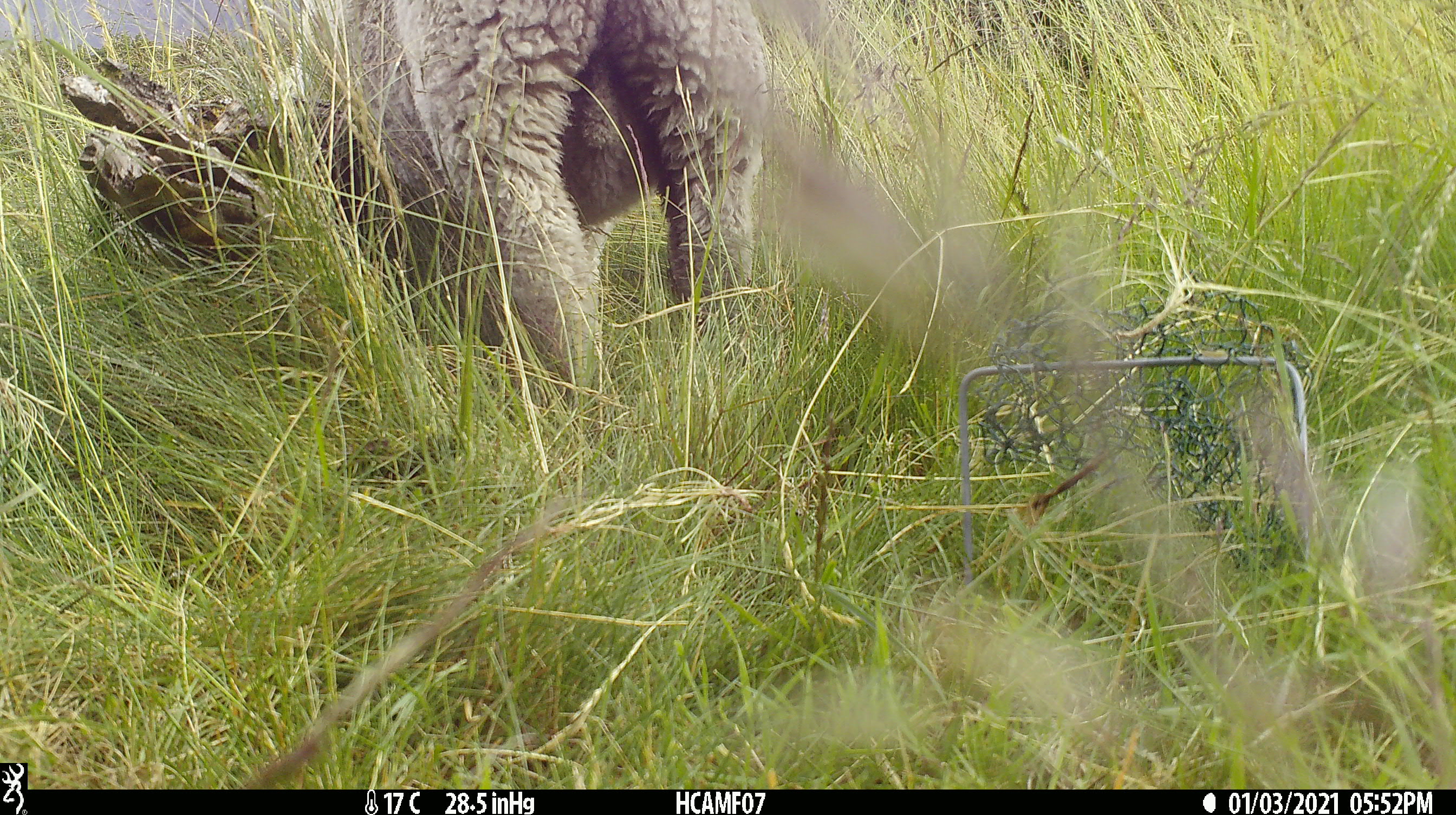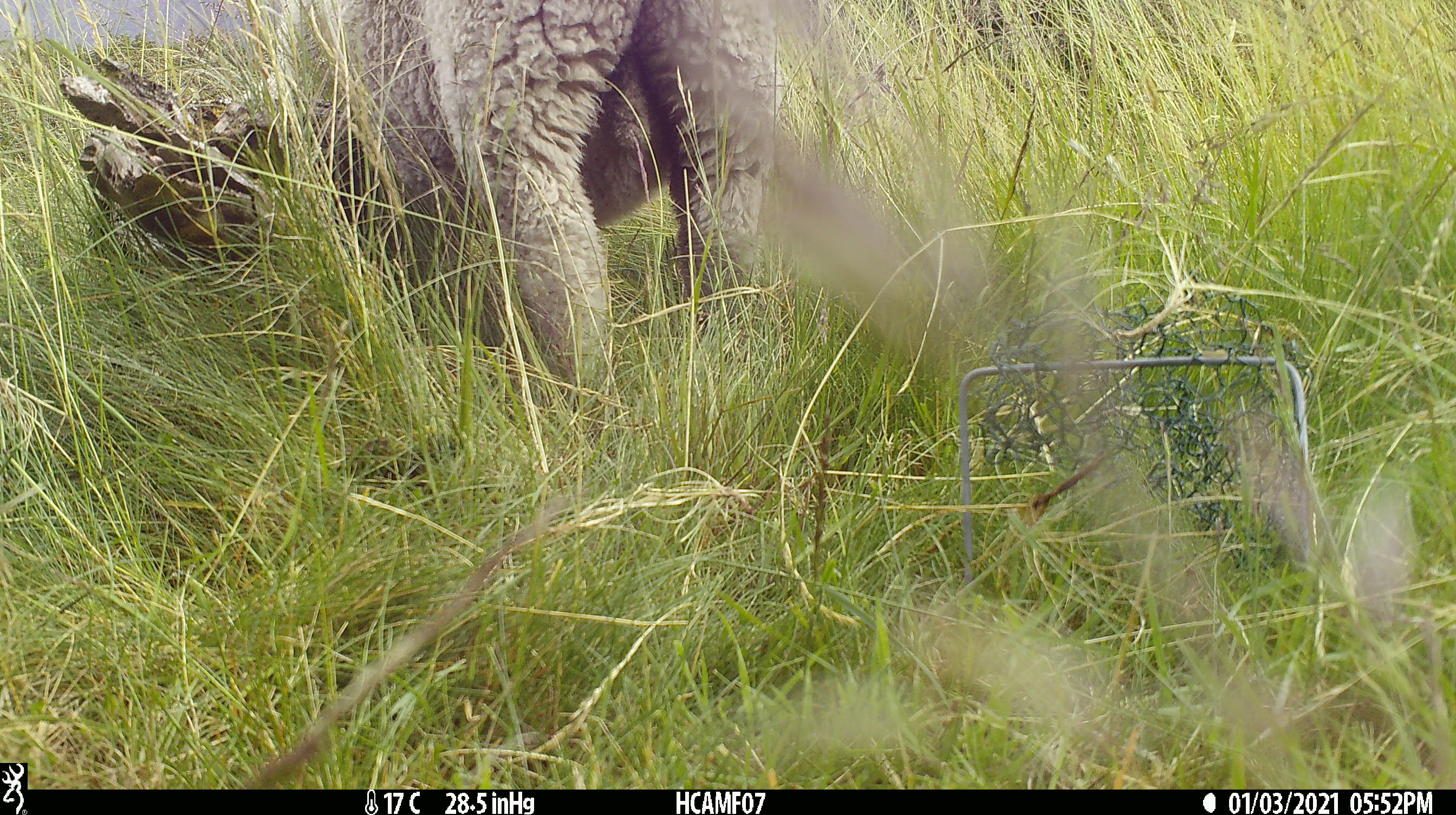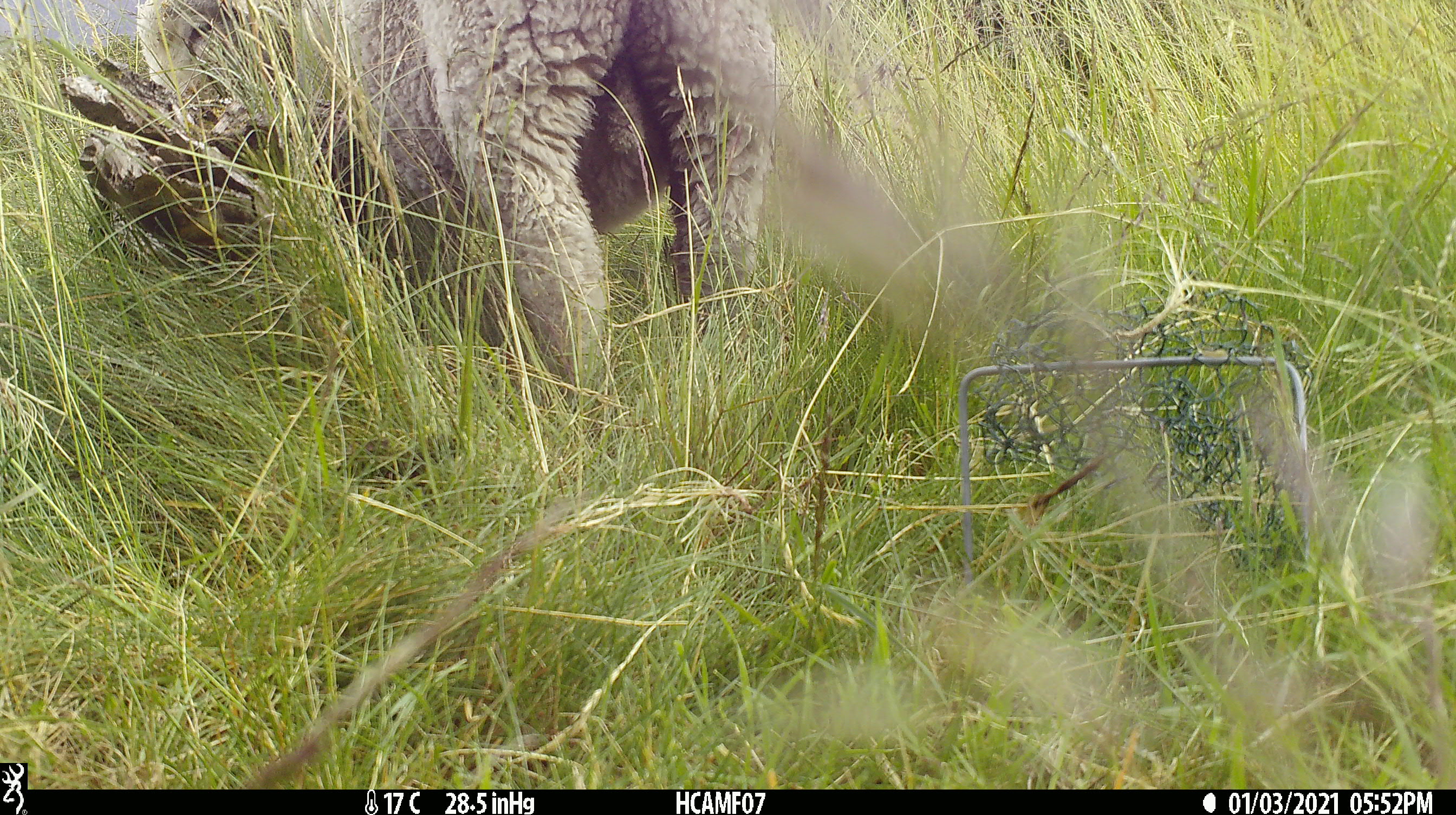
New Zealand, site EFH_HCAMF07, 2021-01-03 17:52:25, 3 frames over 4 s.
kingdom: Animalia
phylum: Chordata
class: Mammalia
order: Artiodactyla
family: Bovidae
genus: Ovis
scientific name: Ovis aries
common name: domestic sheep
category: sheep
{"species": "sheep (domestic sheep) (Ovis aries)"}